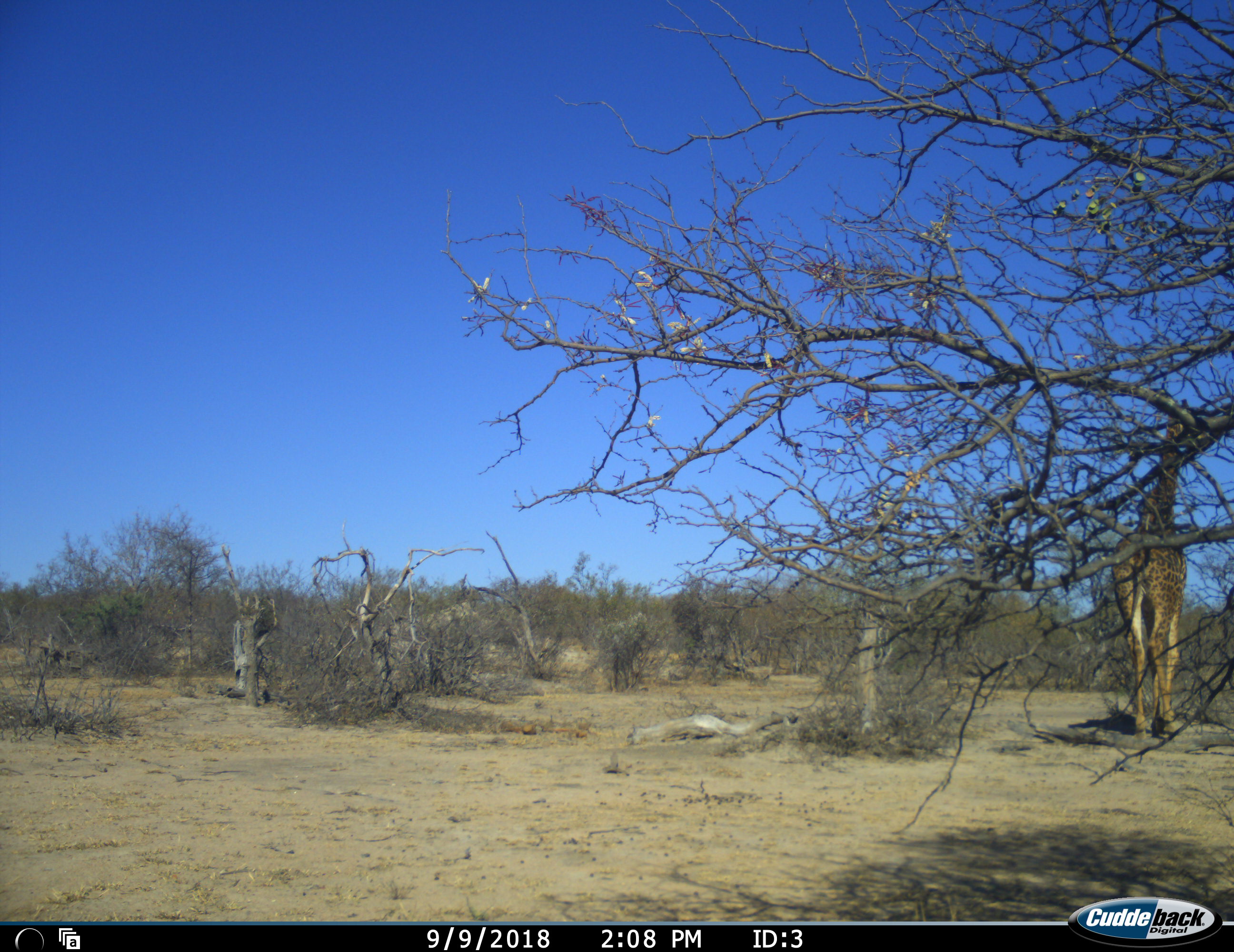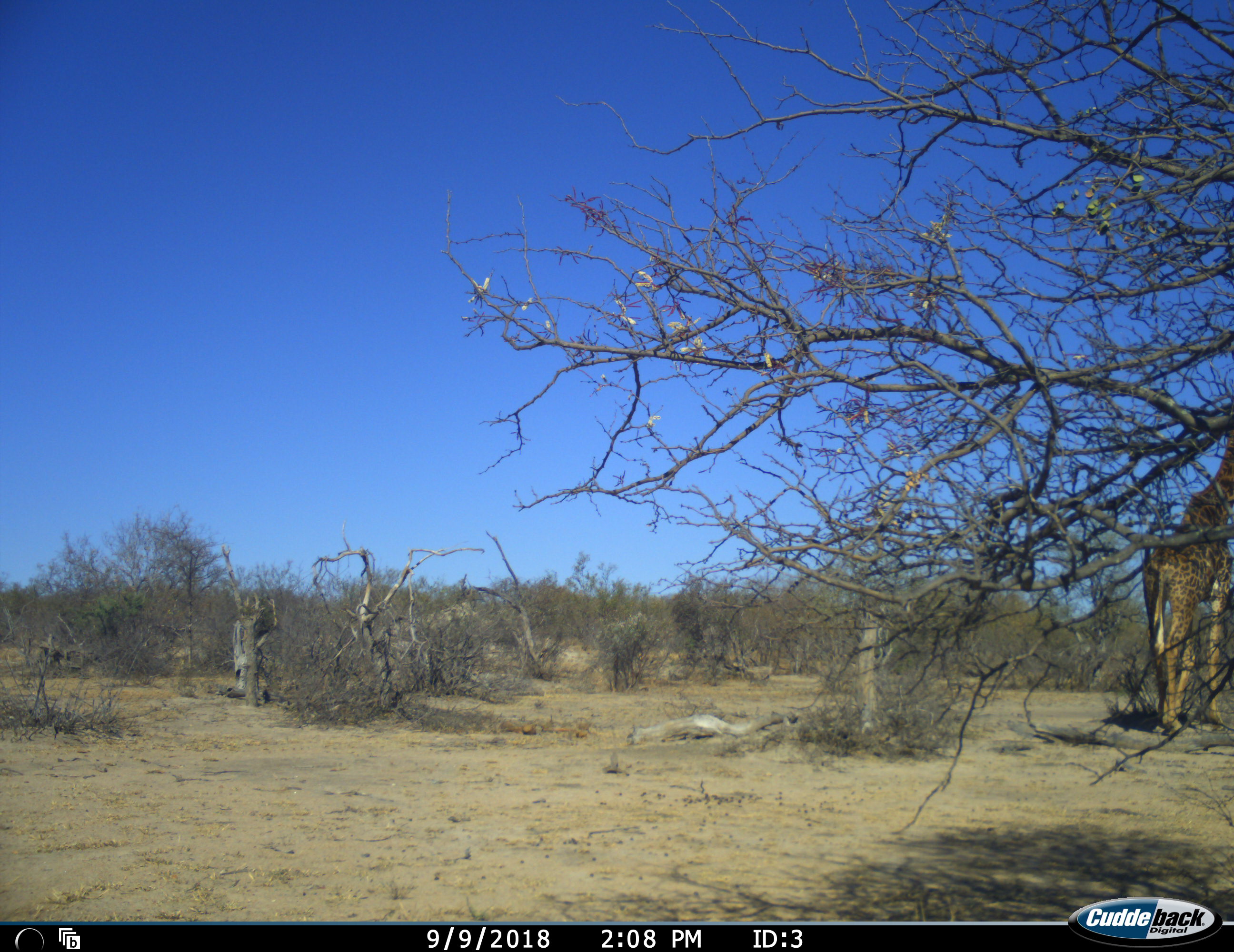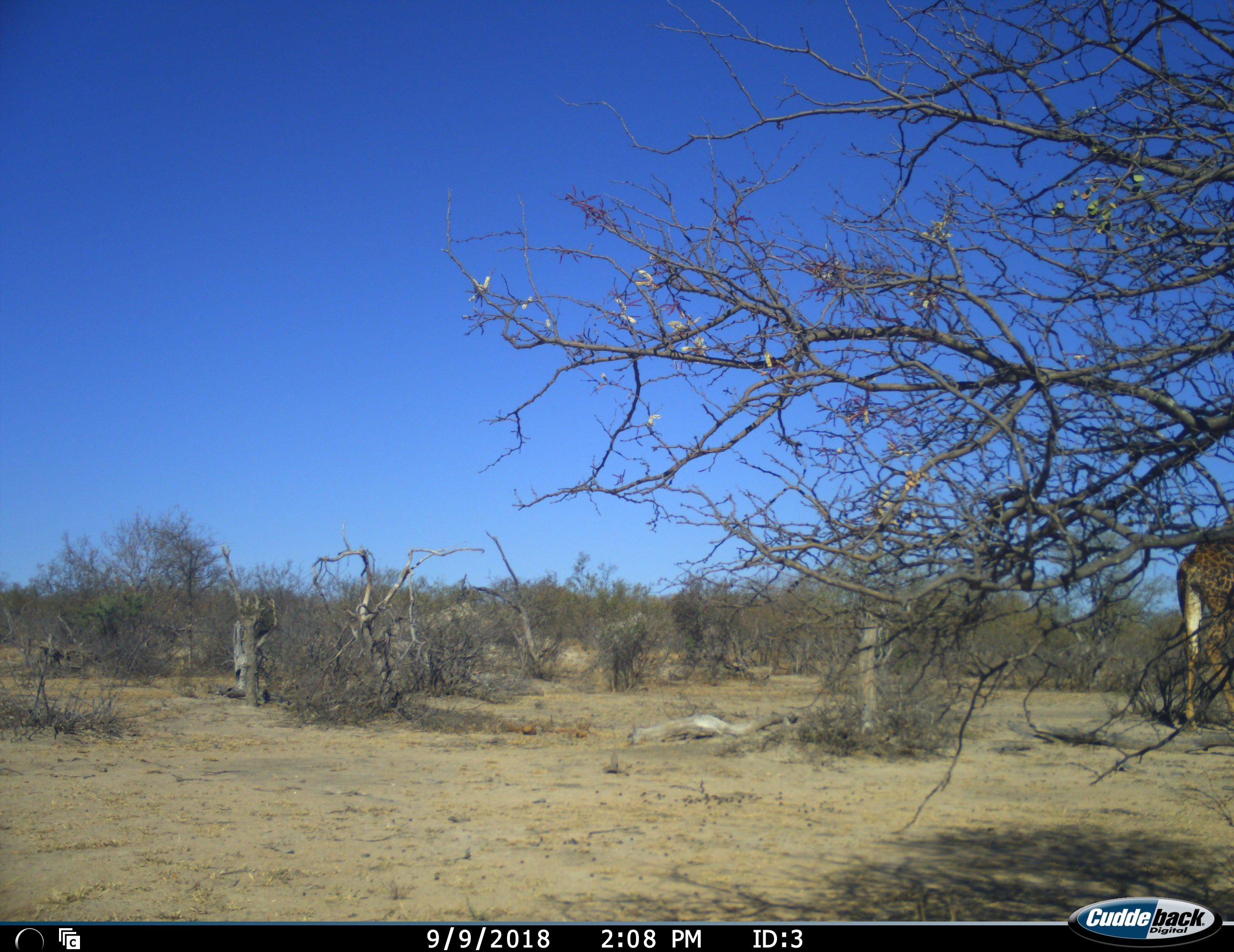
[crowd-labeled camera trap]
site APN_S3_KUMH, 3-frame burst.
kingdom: Animalia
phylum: Chordata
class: Mammalia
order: Artiodactyla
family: Giraffidae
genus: Giraffa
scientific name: Giraffa camelopardalis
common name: giraffe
Giraffe (Giraffa camelopardalis), count 1. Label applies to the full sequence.